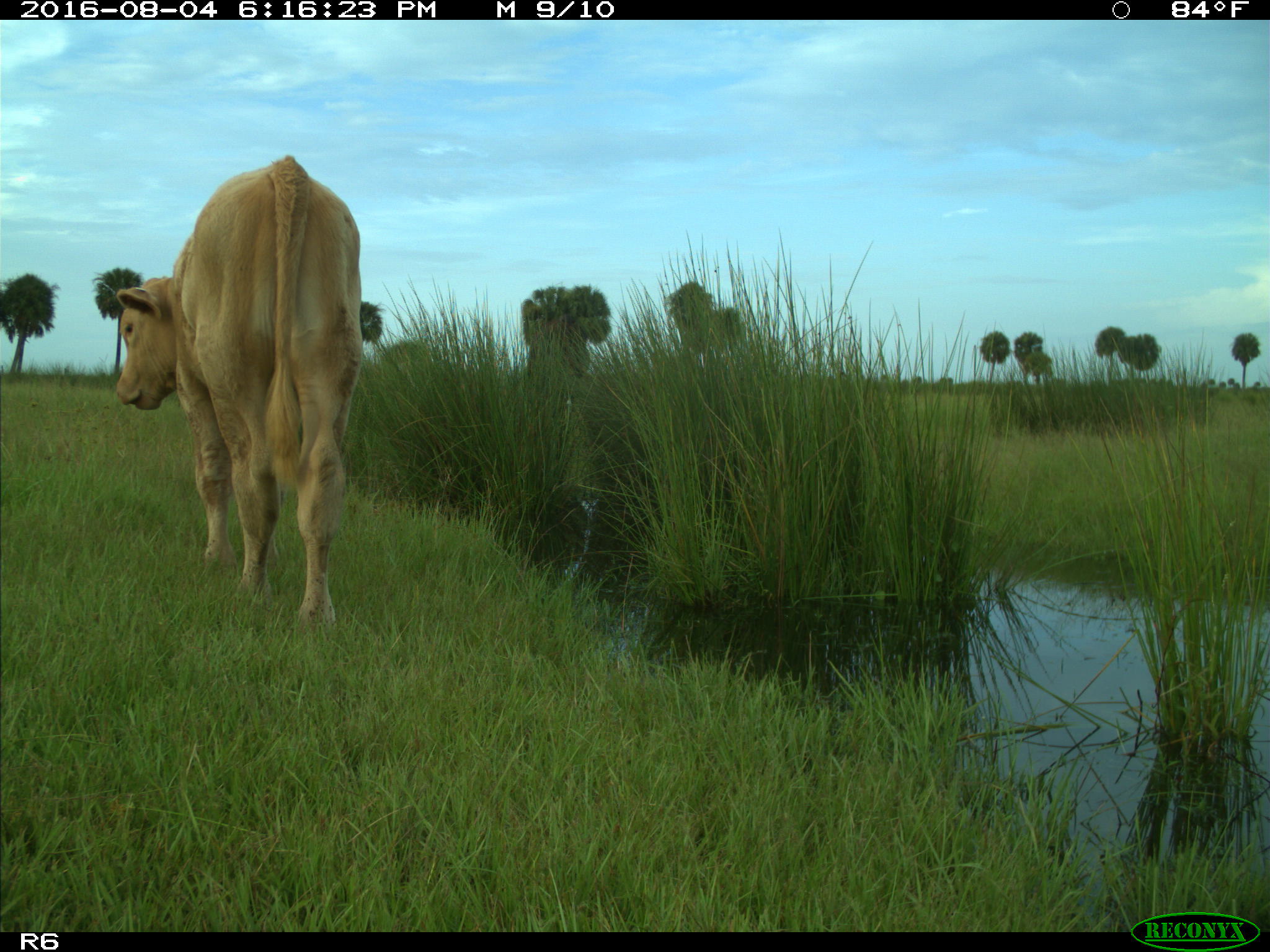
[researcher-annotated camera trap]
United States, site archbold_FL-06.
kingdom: Animalia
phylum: Chordata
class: Mammalia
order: Artiodactyla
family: Bovidae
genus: Bos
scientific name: Bos taurus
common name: domestic cow